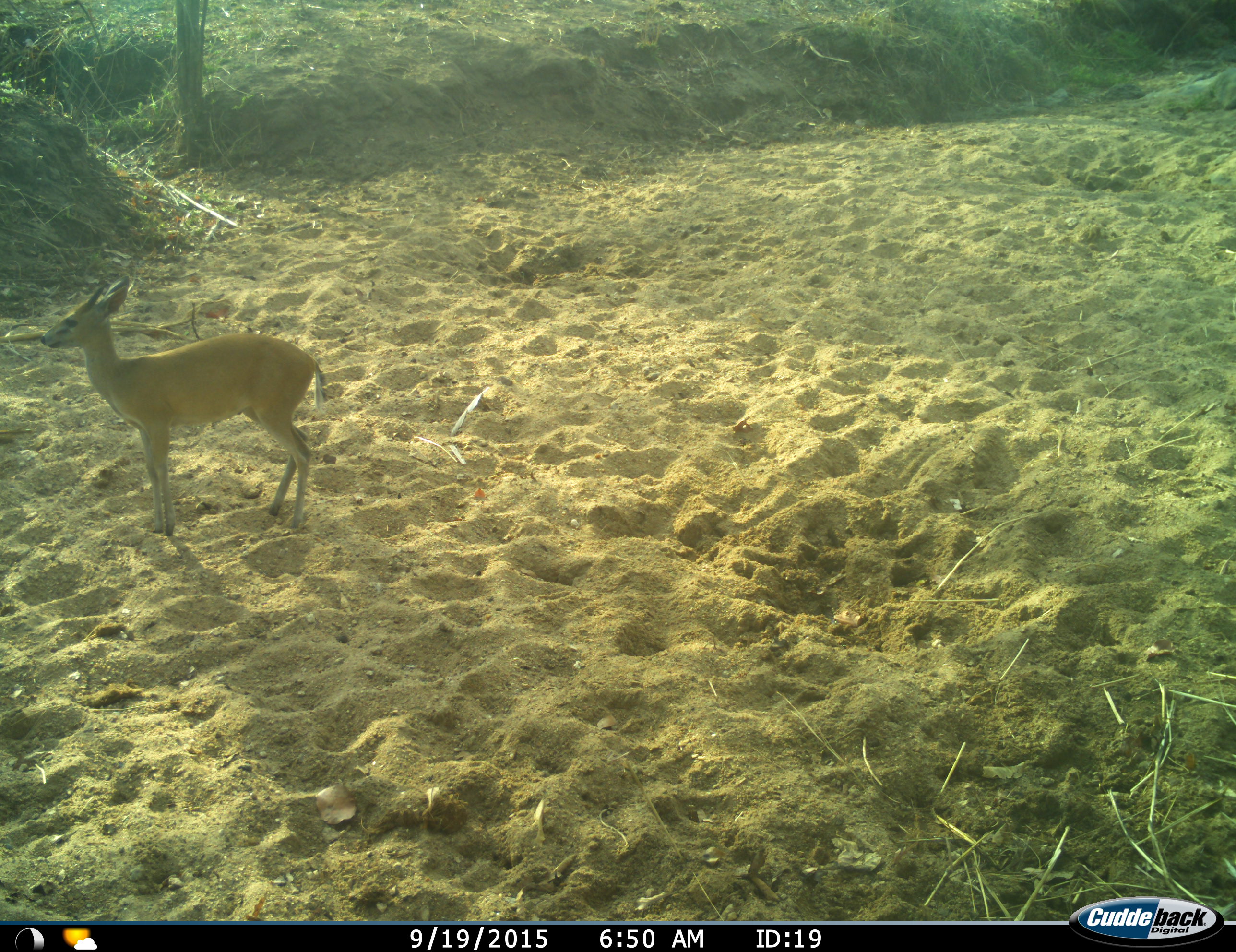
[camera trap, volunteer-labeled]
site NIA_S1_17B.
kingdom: Animalia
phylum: Chordata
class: Mammalia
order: Artiodactyla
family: Bovidae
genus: Sylvicapra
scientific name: Sylvicapra grimmia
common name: common duiker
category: duikercommongrey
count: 1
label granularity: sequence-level